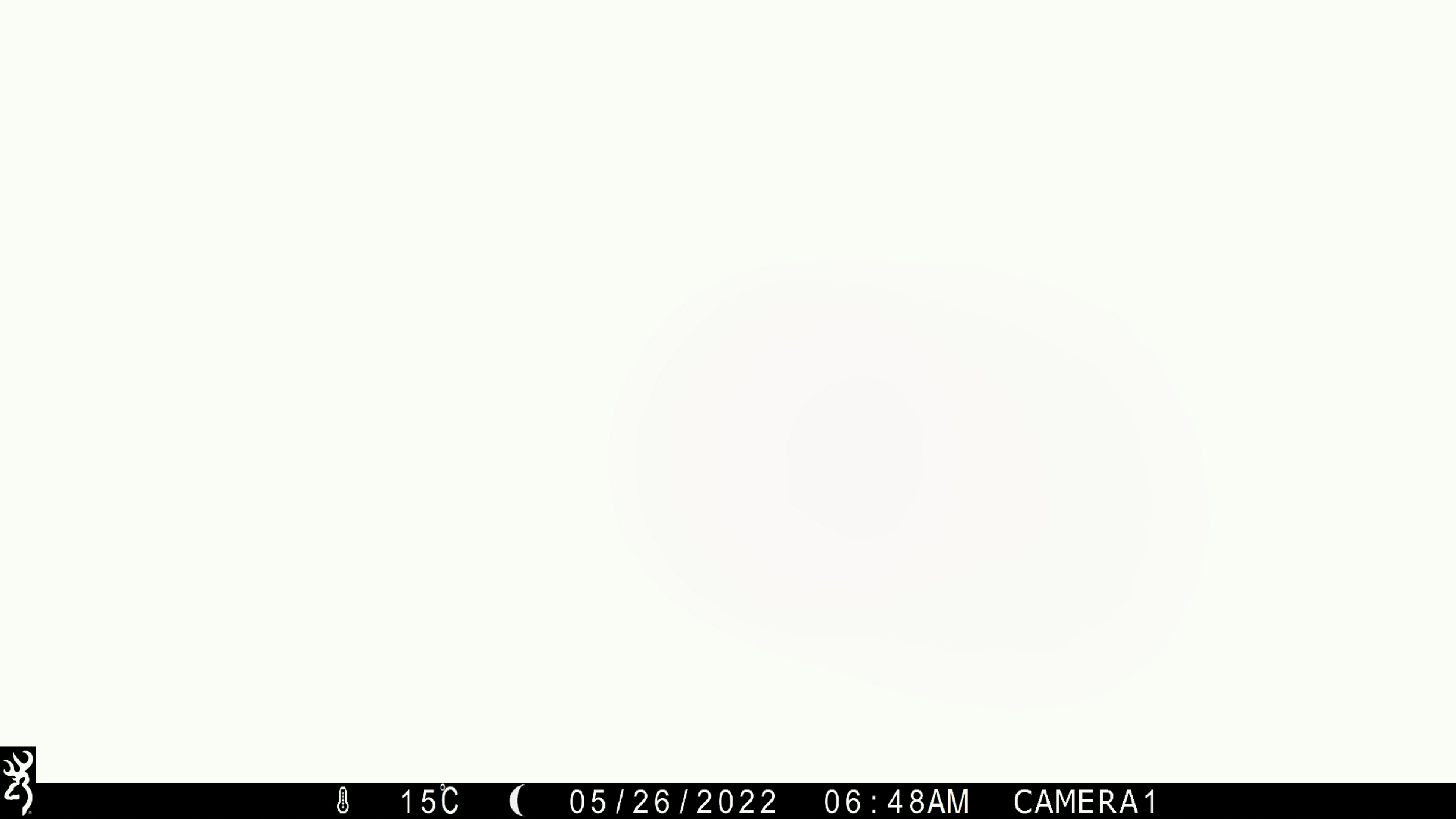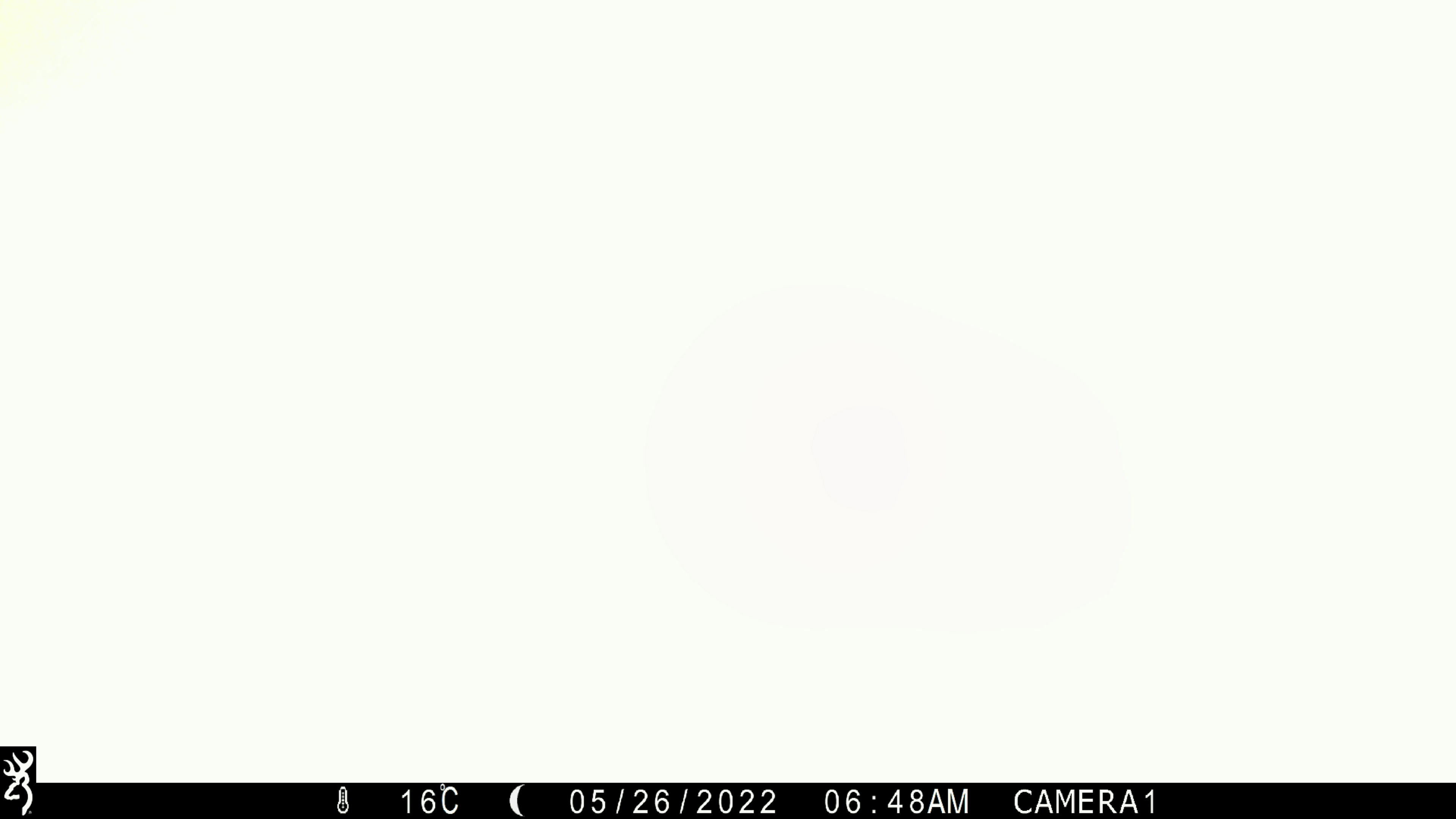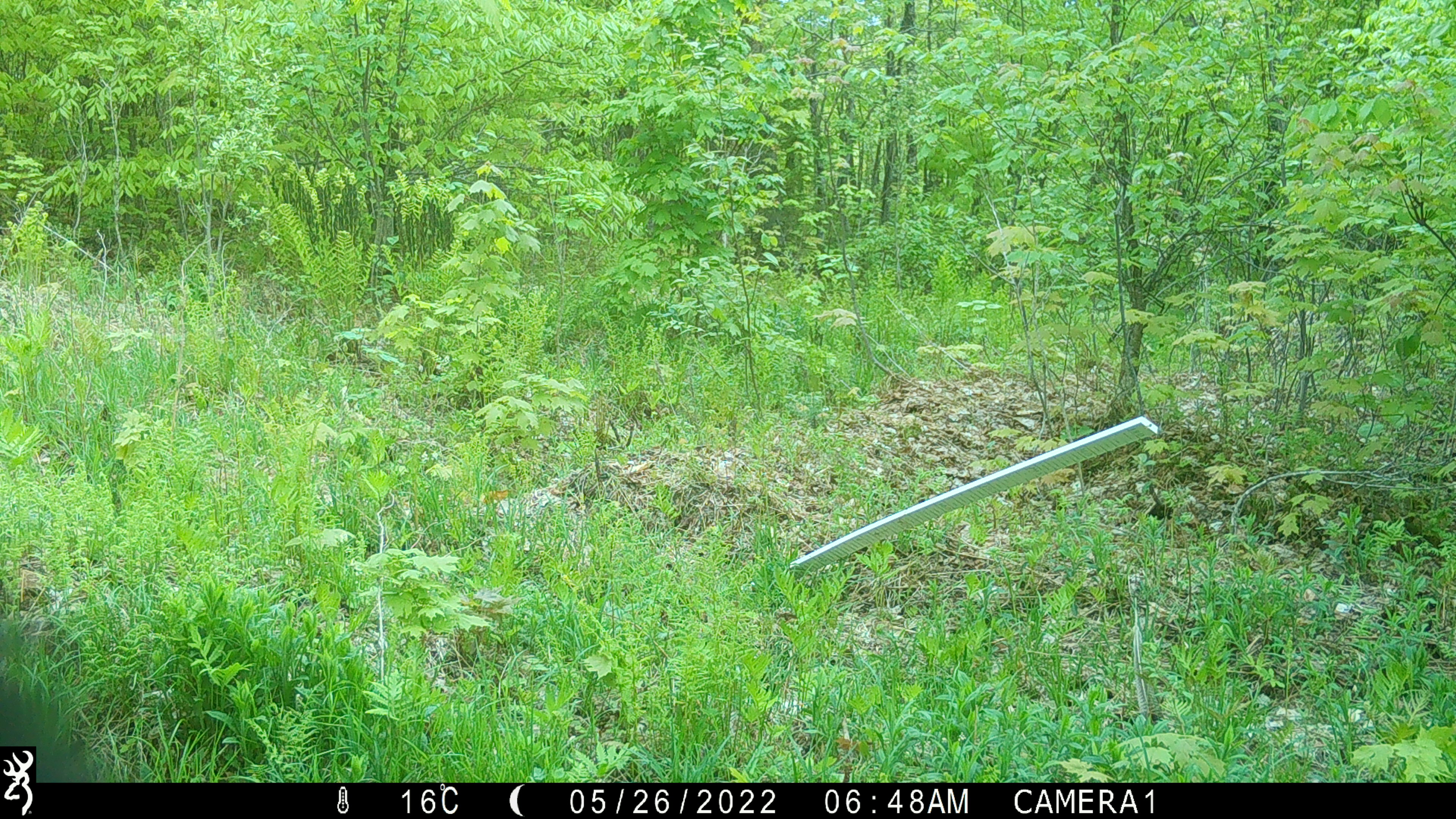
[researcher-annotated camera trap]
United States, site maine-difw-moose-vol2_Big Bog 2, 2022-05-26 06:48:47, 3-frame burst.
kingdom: Animalia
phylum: Chordata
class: Mammalia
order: Carnivora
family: Ursidae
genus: Ursus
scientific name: Ursus americanus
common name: black bear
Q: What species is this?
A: Black bear (Ursus americanus).